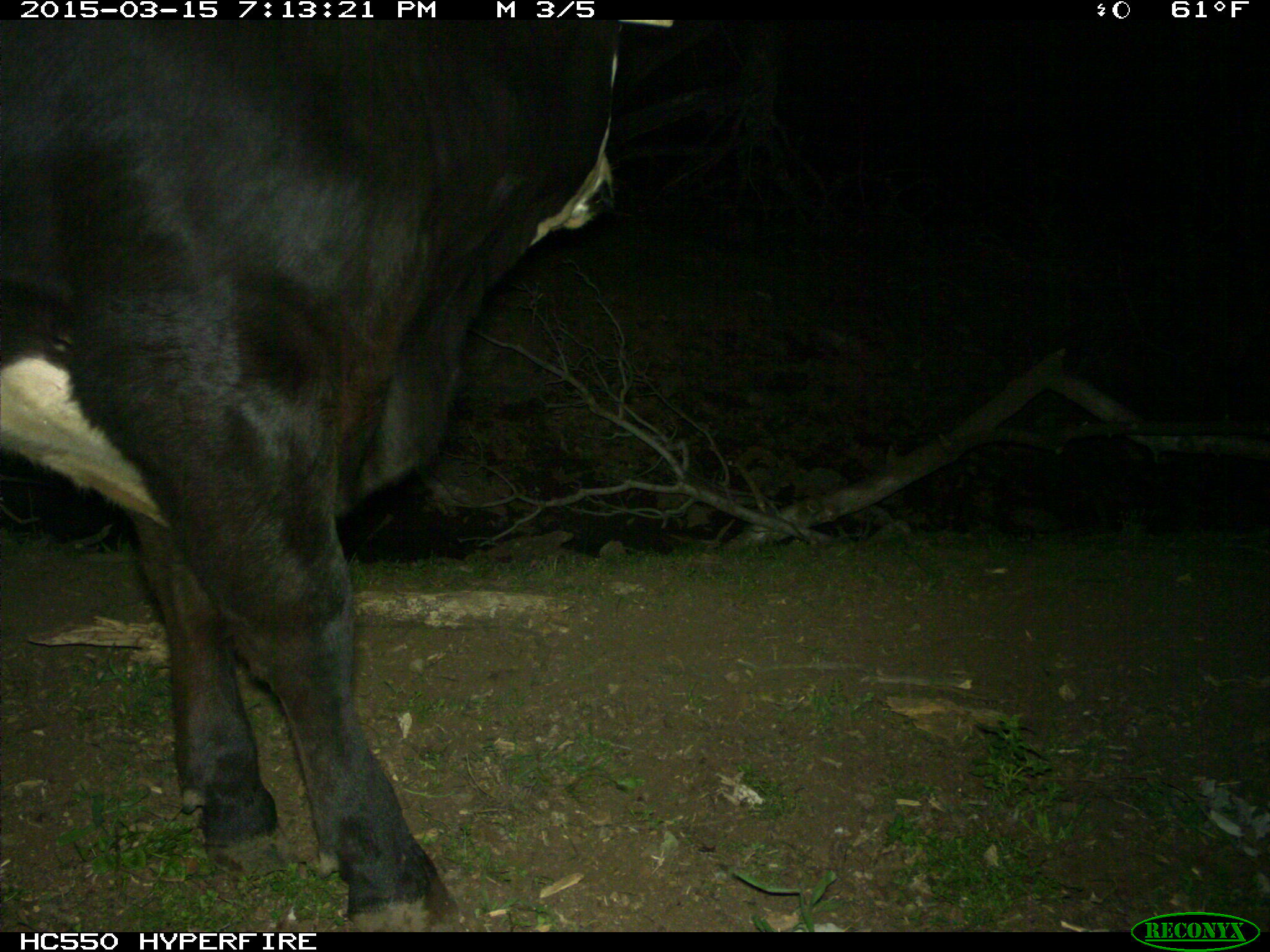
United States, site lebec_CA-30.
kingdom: Animalia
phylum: Chordata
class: Mammalia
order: Artiodactyla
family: Bovidae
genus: Bos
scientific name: Bos taurus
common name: domestic cow